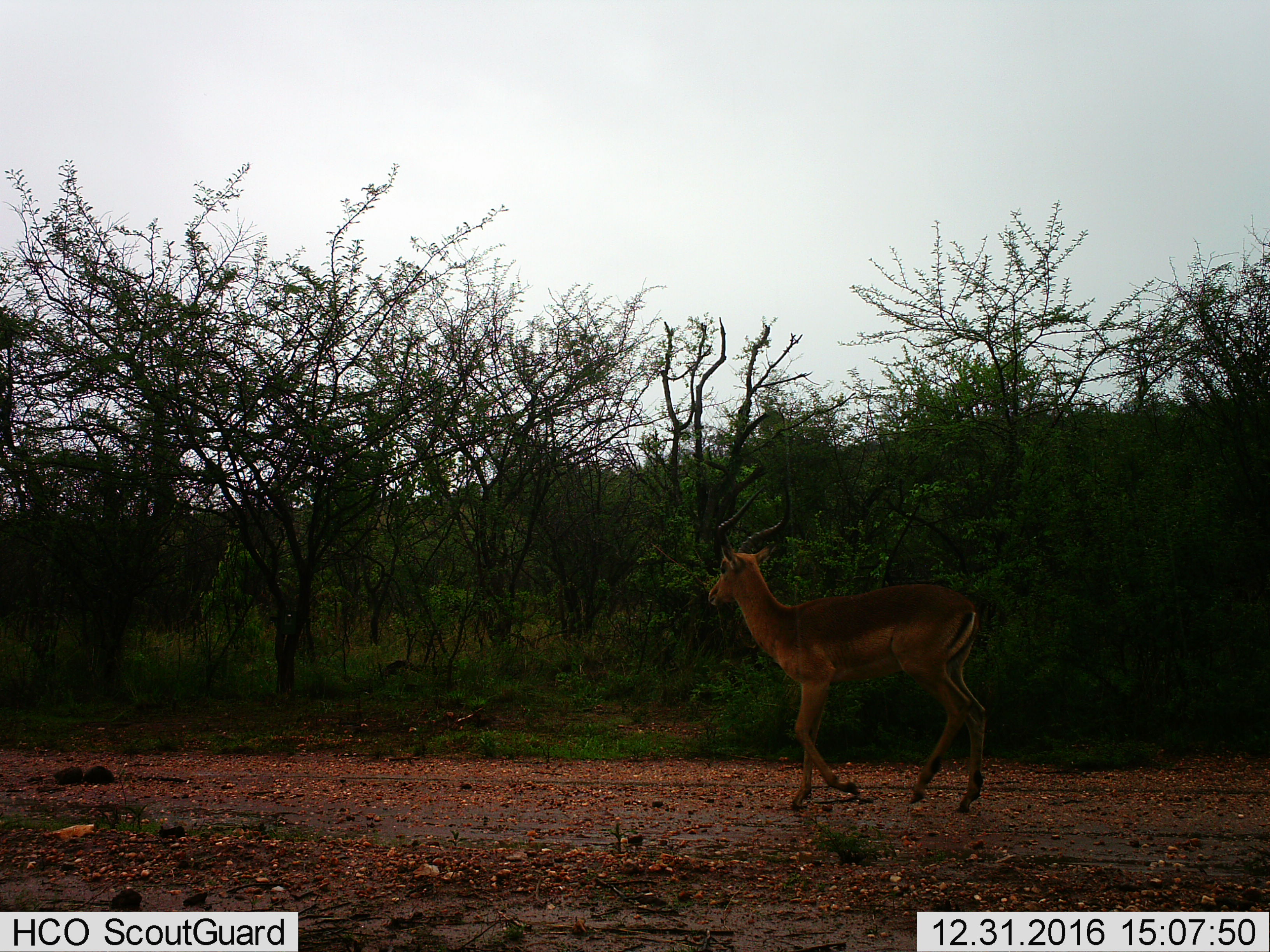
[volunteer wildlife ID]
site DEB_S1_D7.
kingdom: Animalia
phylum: Chordata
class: Mammalia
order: Artiodactyla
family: Bovidae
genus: Aepyceros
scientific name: Aepyceros melampus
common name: impala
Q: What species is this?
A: Impala (Aepyceros melampus).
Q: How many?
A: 1.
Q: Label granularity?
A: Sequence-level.